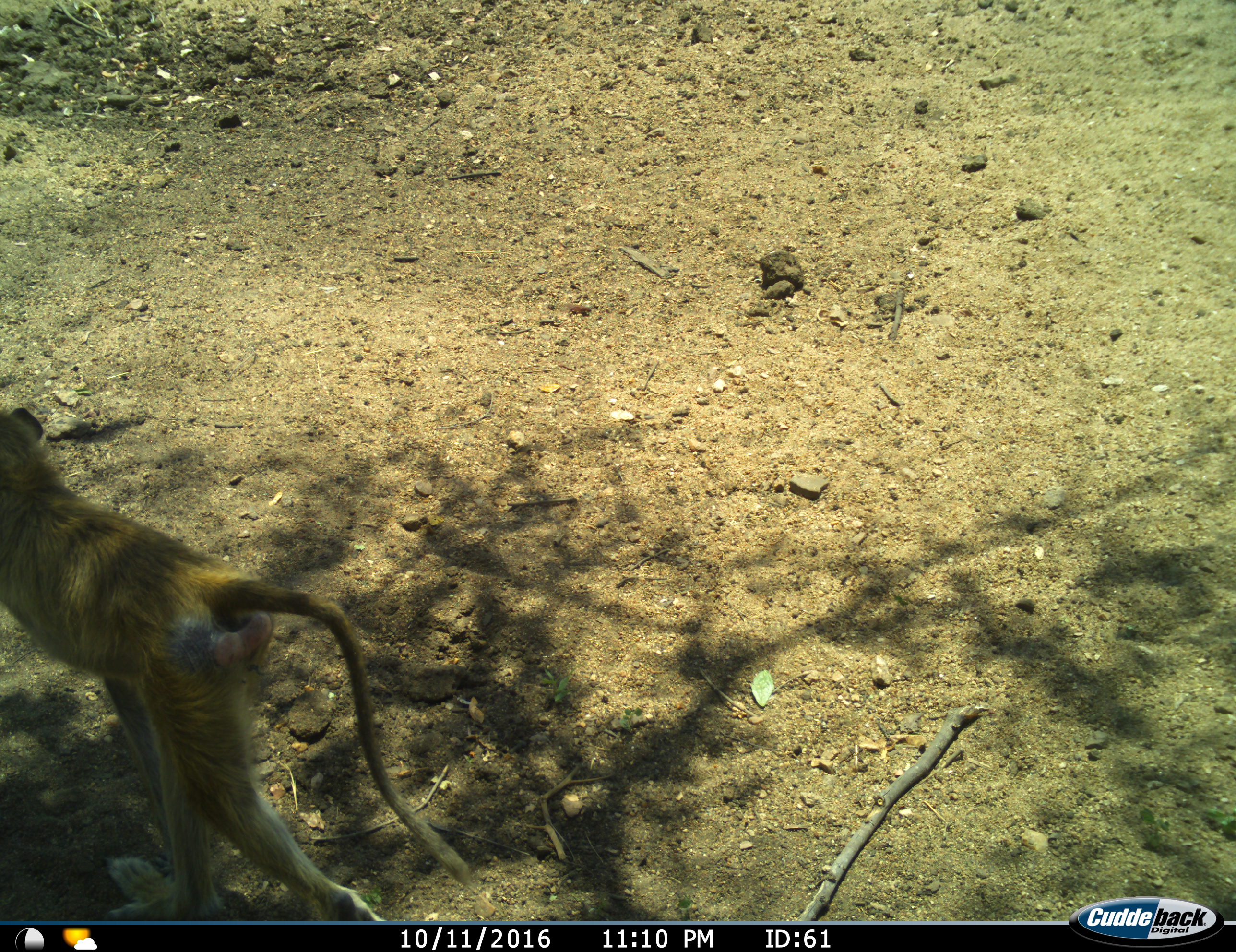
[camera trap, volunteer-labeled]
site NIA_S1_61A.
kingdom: Animalia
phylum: Chordata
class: Mammalia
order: Primates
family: Cercopithecidae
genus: Papio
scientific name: Papio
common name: baboon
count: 1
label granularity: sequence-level